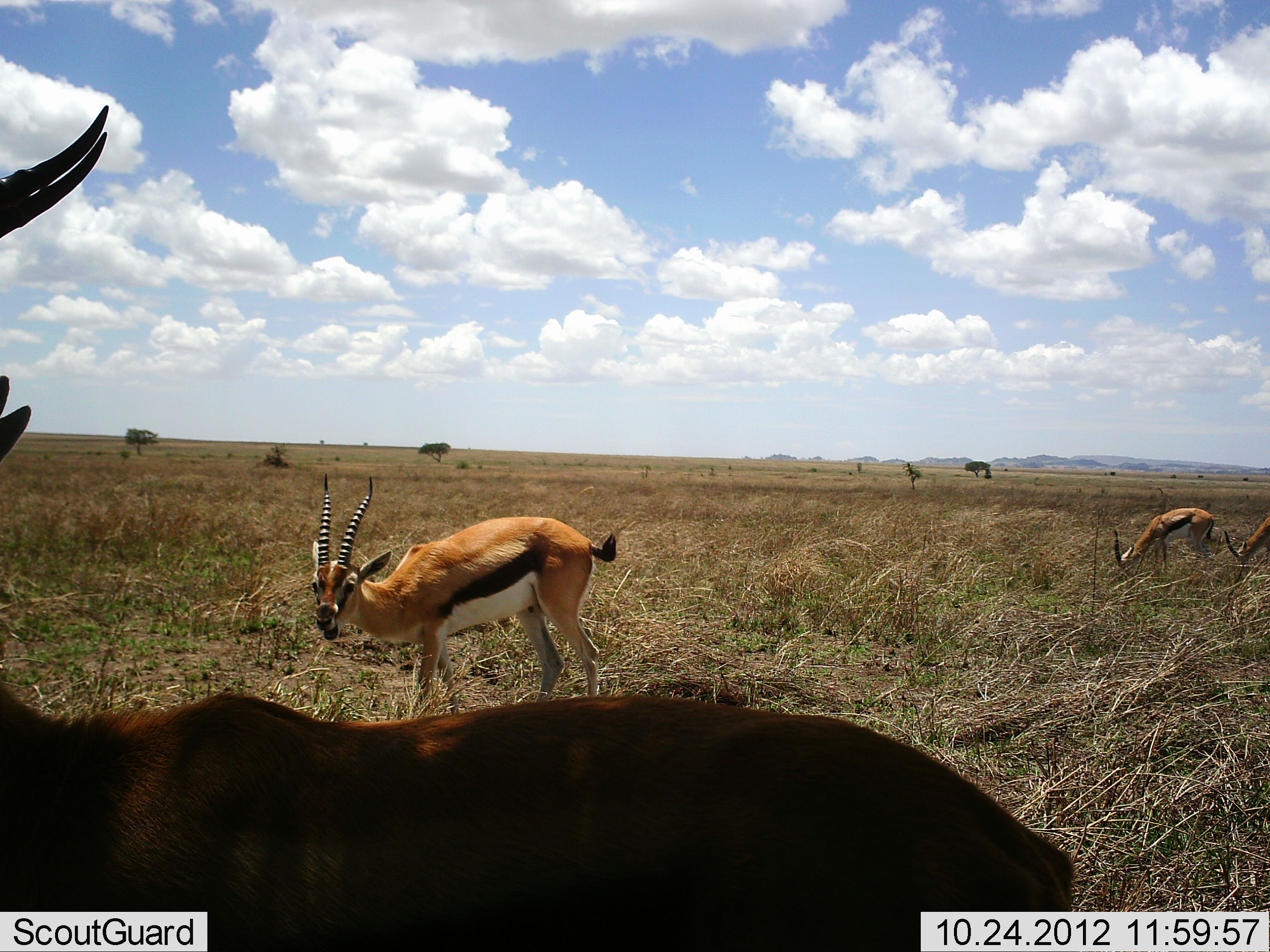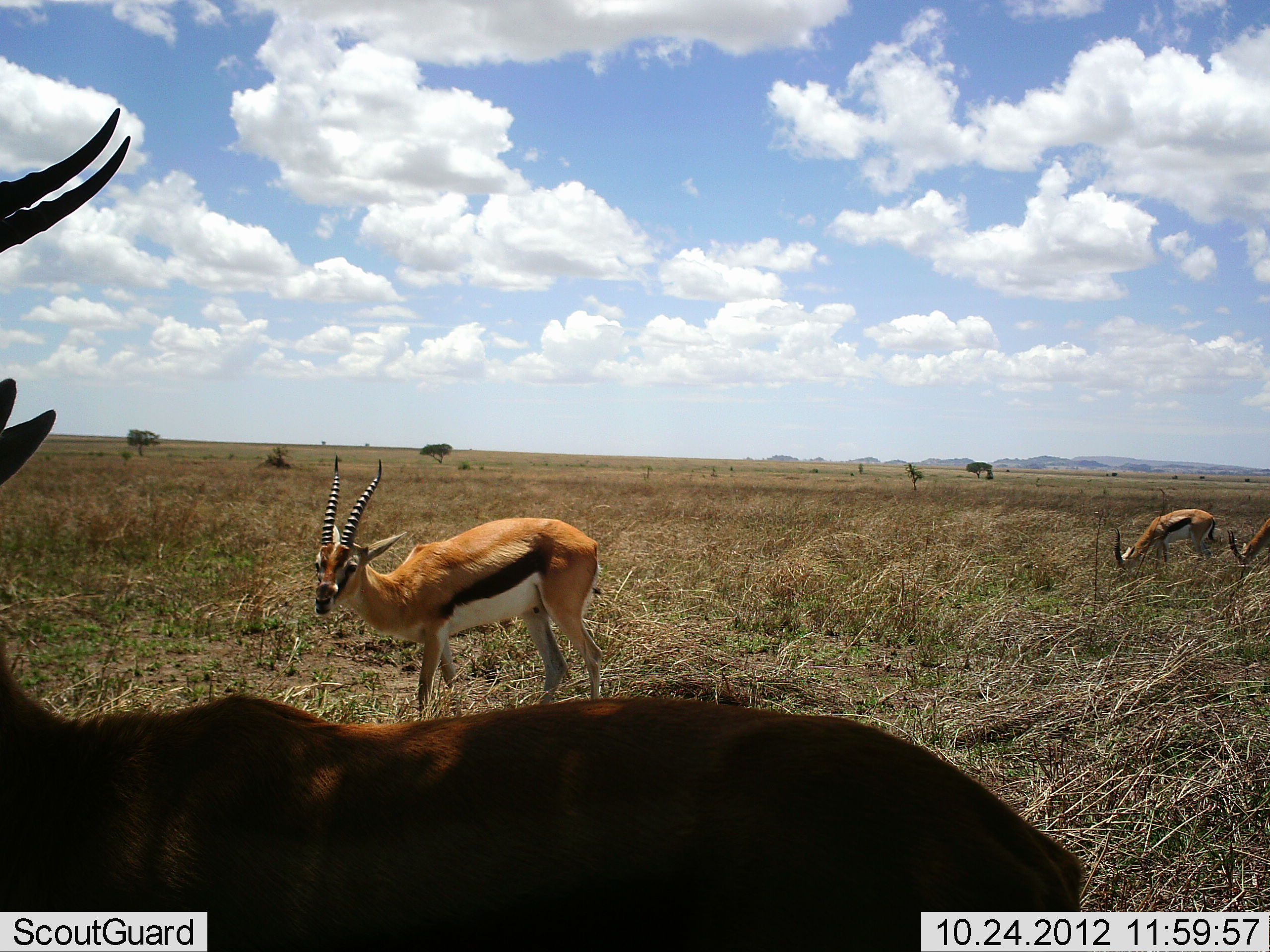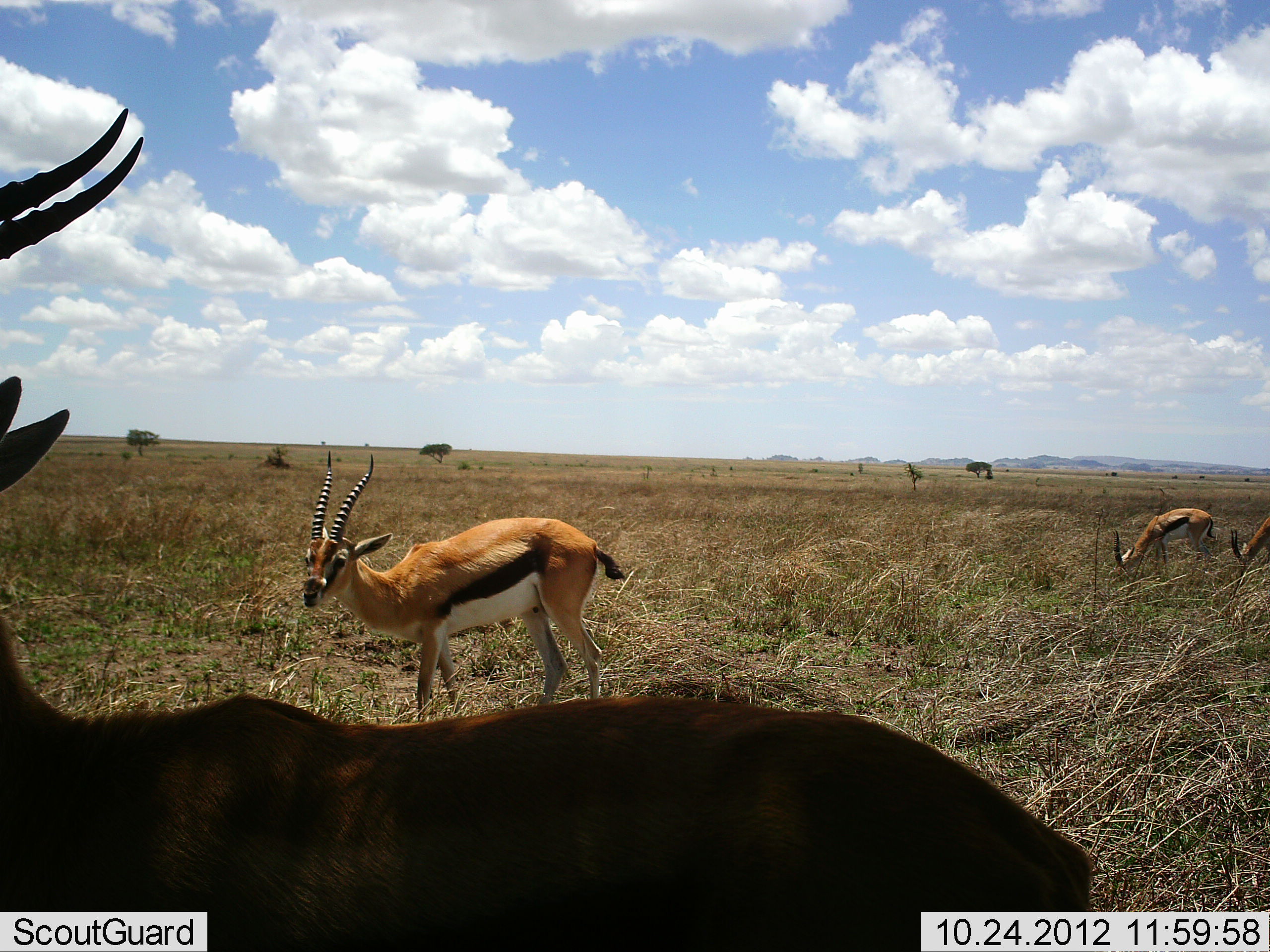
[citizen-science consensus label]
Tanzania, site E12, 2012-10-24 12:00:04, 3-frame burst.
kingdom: Animalia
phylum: Chordata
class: Mammalia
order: Artiodactyla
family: Bovidae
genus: Eudorcas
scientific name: Eudorcas thomsonii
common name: thomson's gazelle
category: gazellethomsons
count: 4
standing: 80%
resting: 0%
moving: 0%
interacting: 0%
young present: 0%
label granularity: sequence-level